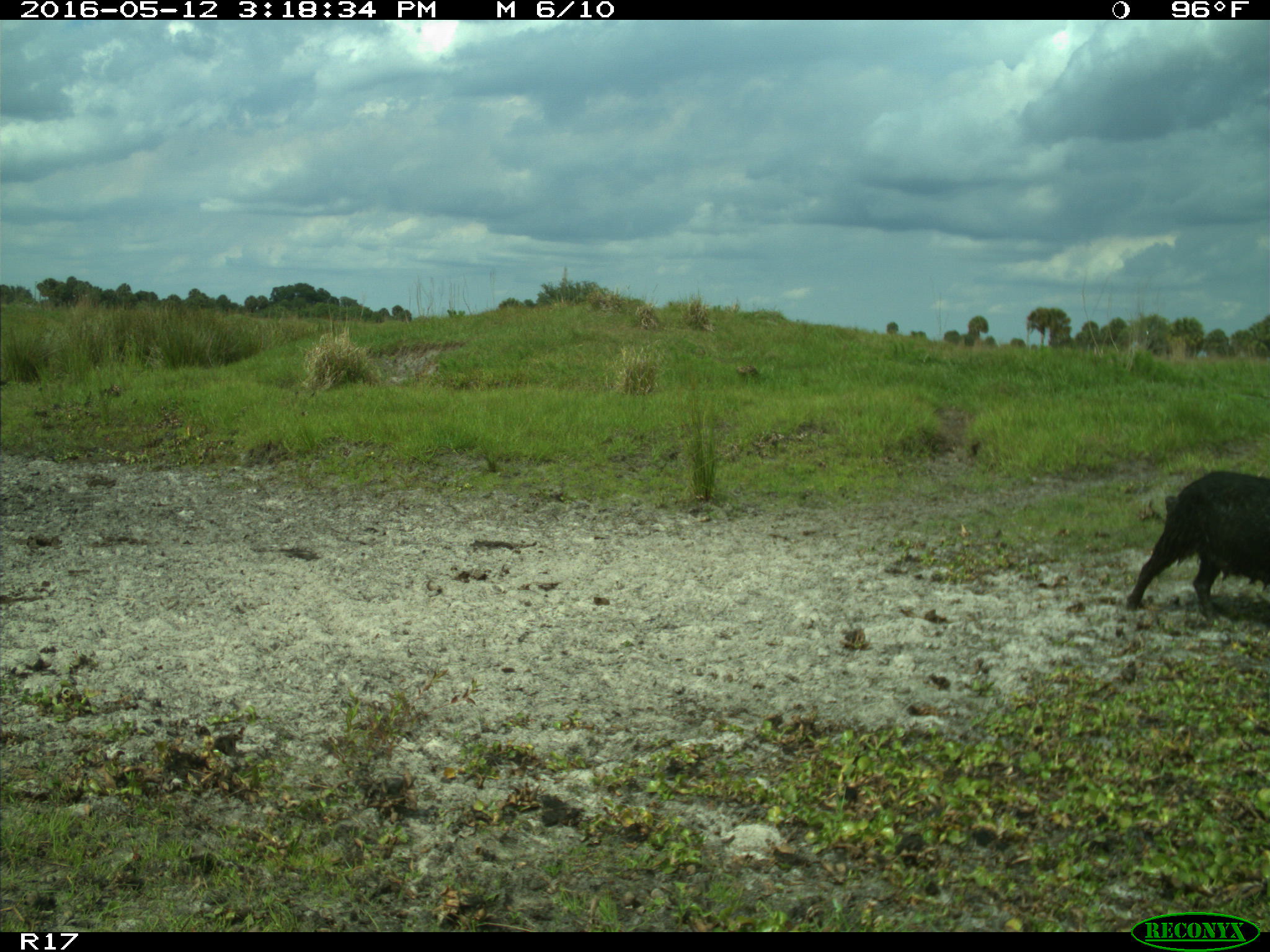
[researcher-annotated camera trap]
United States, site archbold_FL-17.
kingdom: Animalia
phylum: Chordata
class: Mammalia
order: Artiodactyla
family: Suidae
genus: Sus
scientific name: Sus scrofa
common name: wild boar